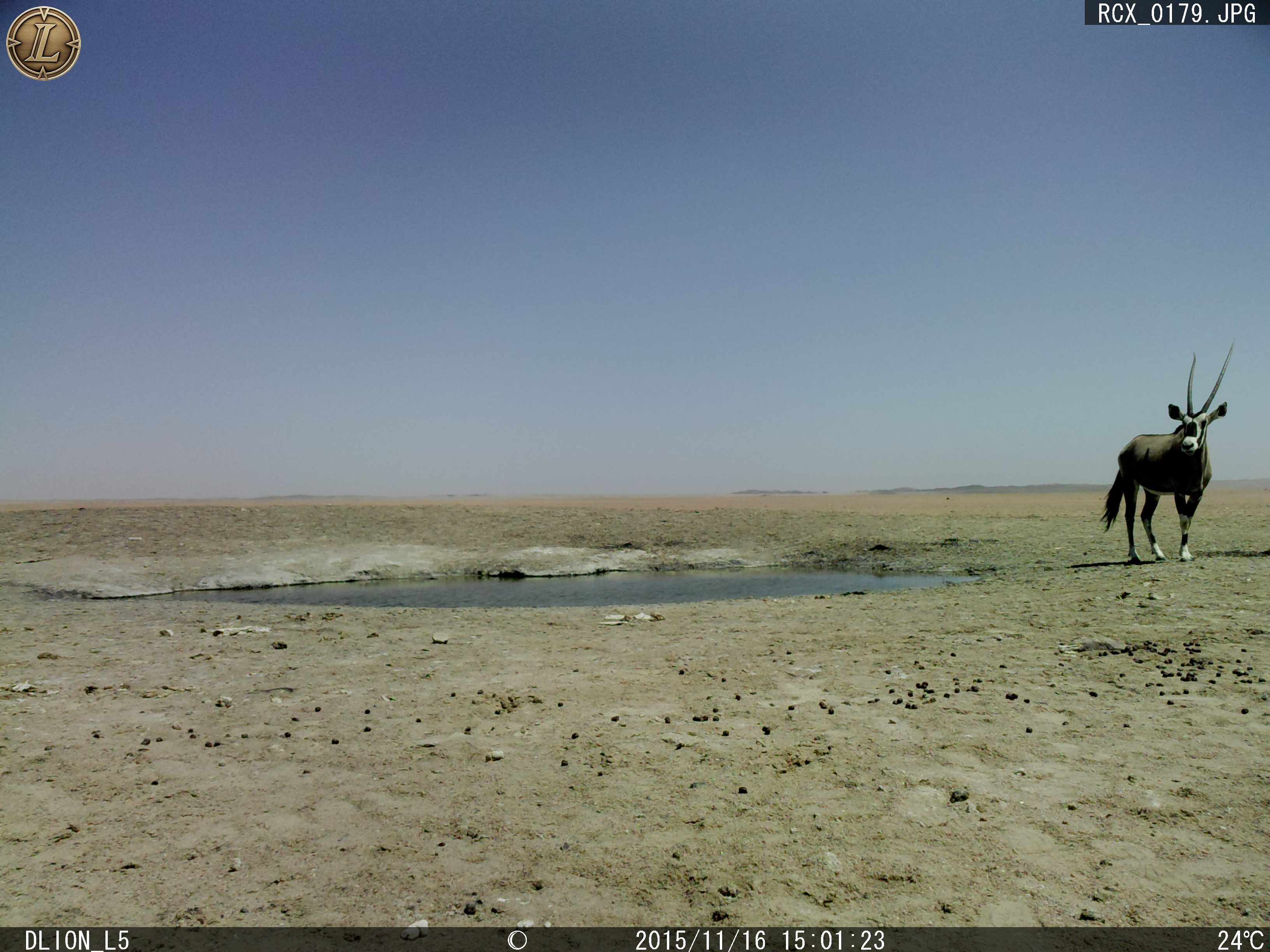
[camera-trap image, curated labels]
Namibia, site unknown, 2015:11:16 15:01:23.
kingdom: Animalia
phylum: Chordata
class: Mammalia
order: Artiodactyla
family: Bovidae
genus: Oryx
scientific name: Oryx gazella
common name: gemsbok